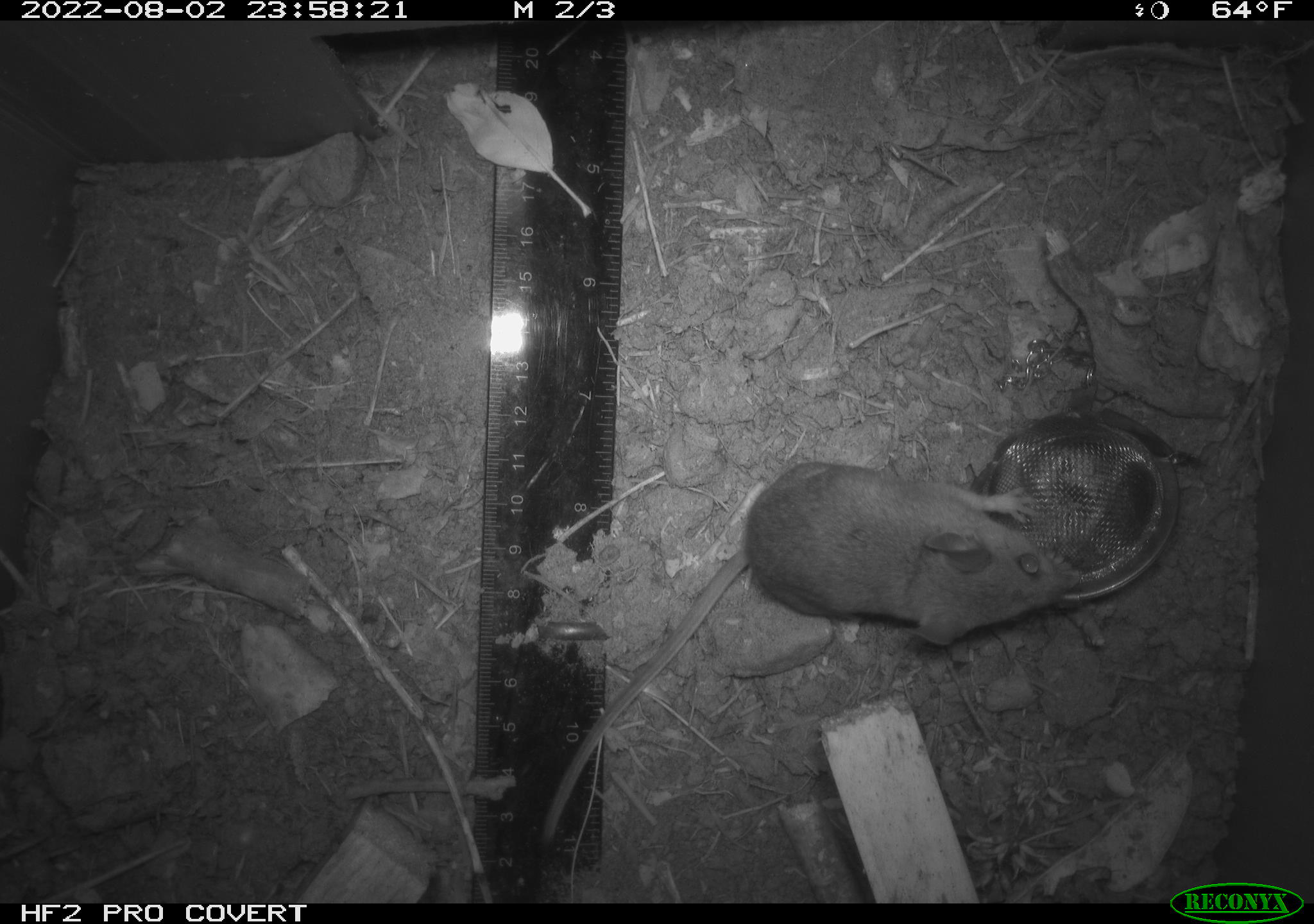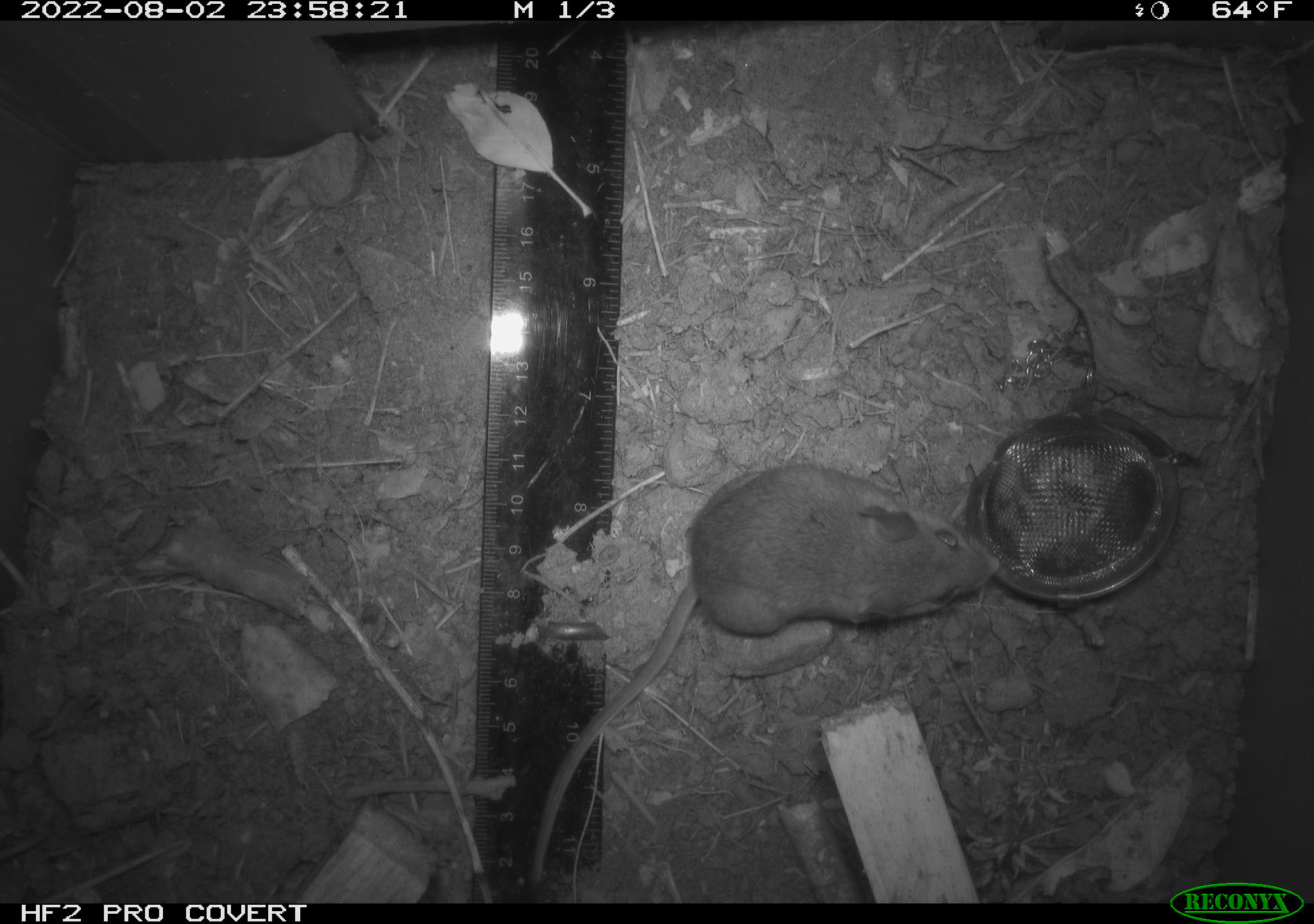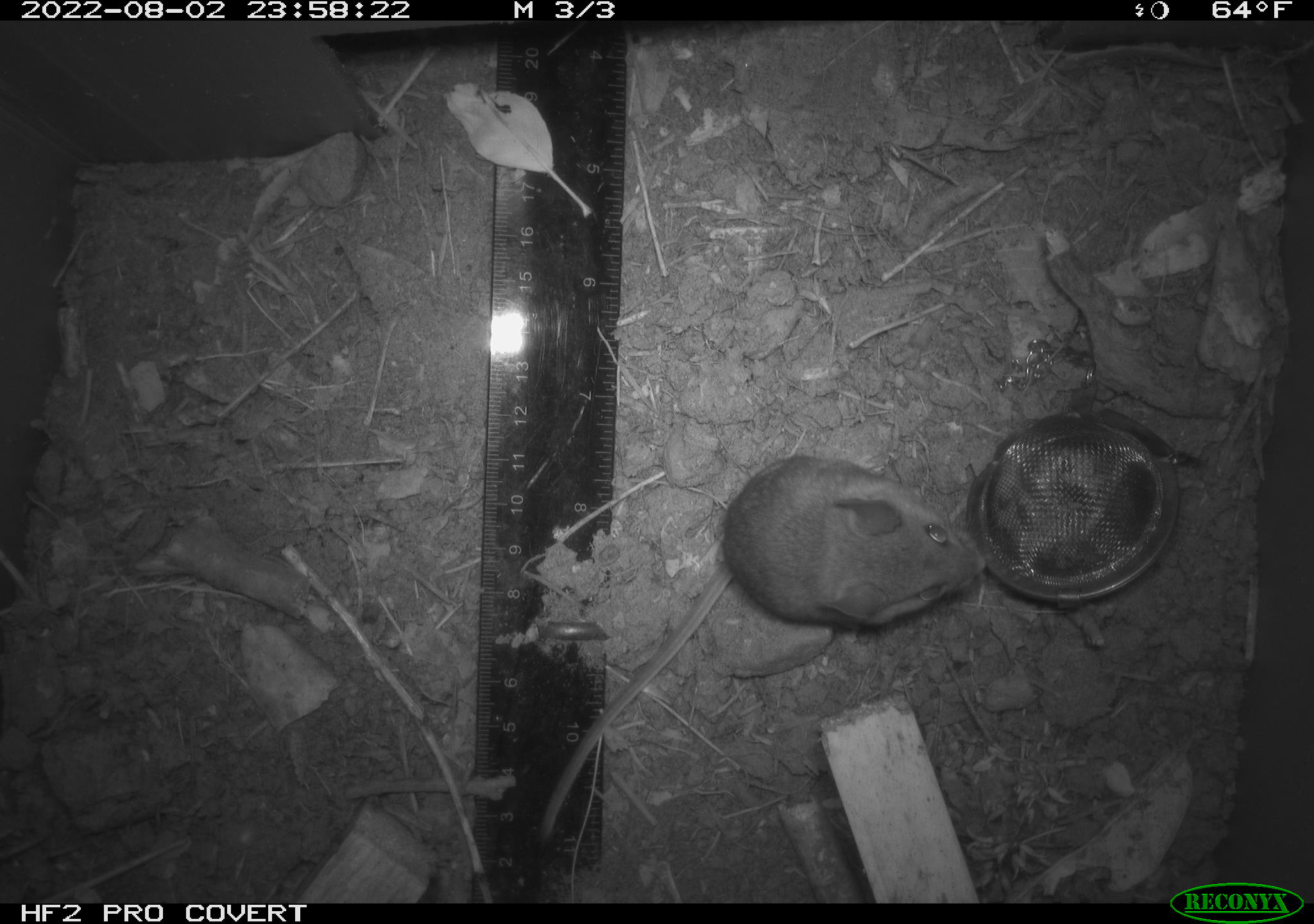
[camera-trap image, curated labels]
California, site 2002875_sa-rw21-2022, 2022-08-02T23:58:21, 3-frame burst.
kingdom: Animalia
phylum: Chordata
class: Mammalia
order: Rodentia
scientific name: Rodentia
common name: mouse species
Mouse species (Rodentia).